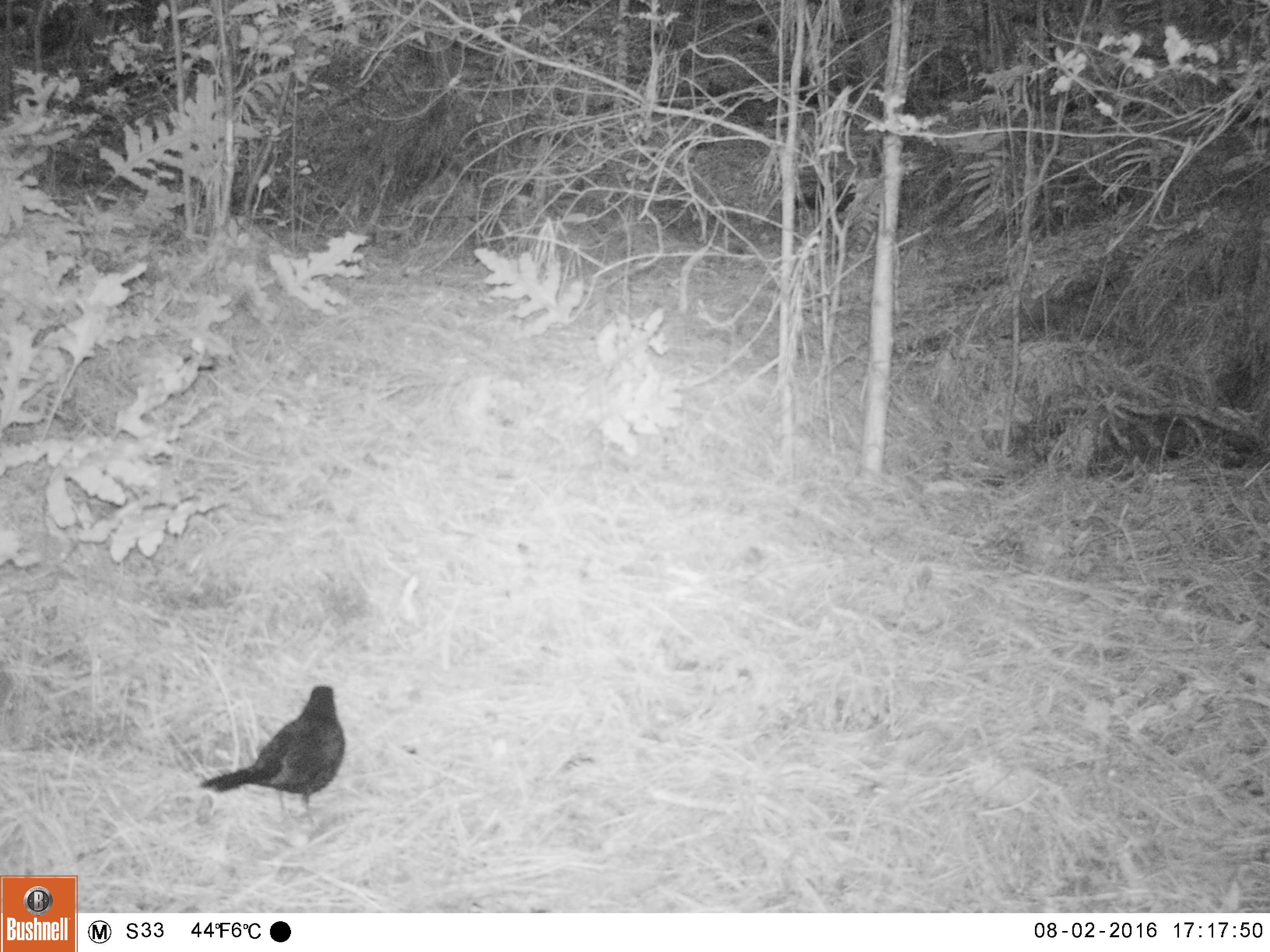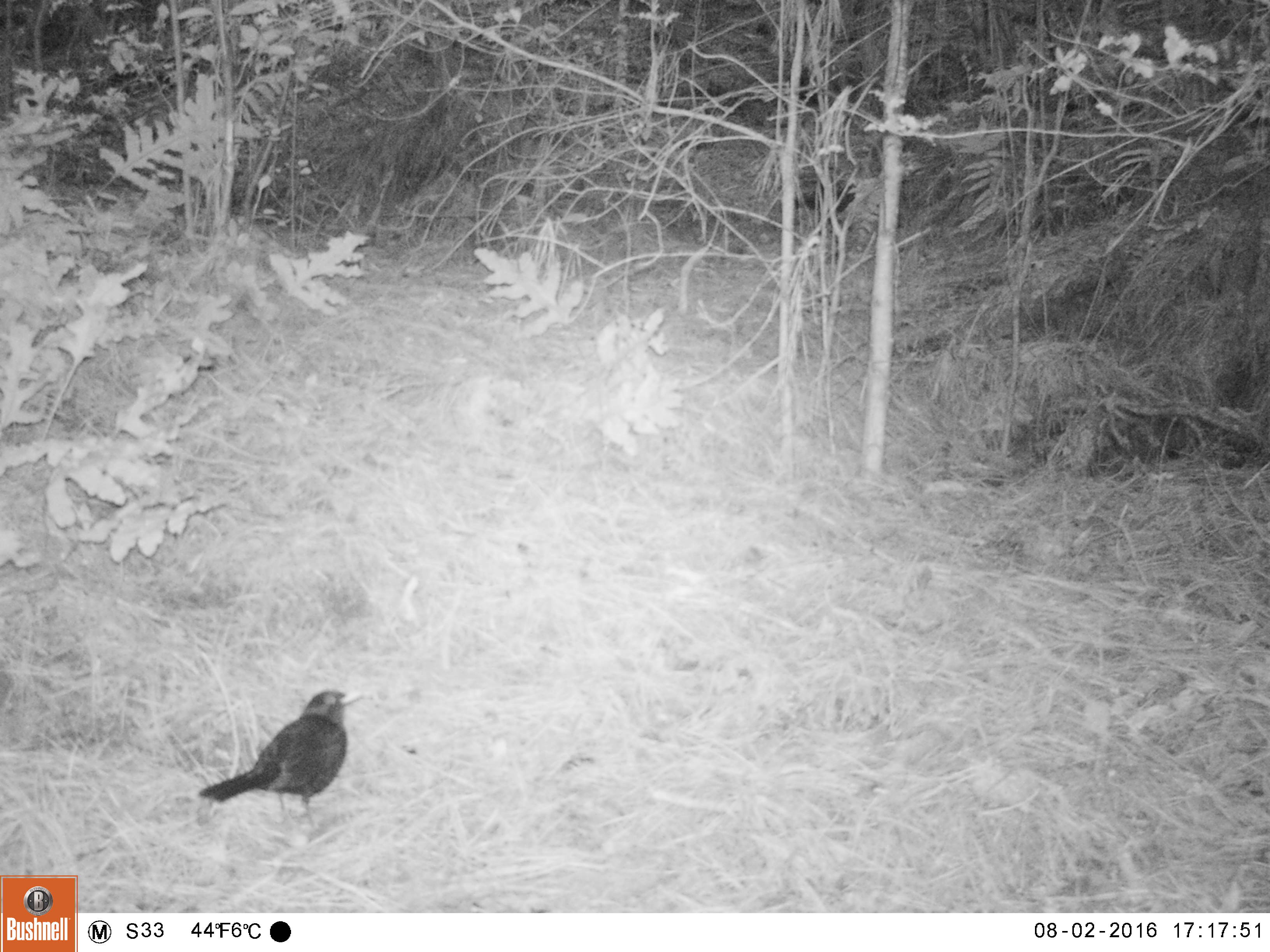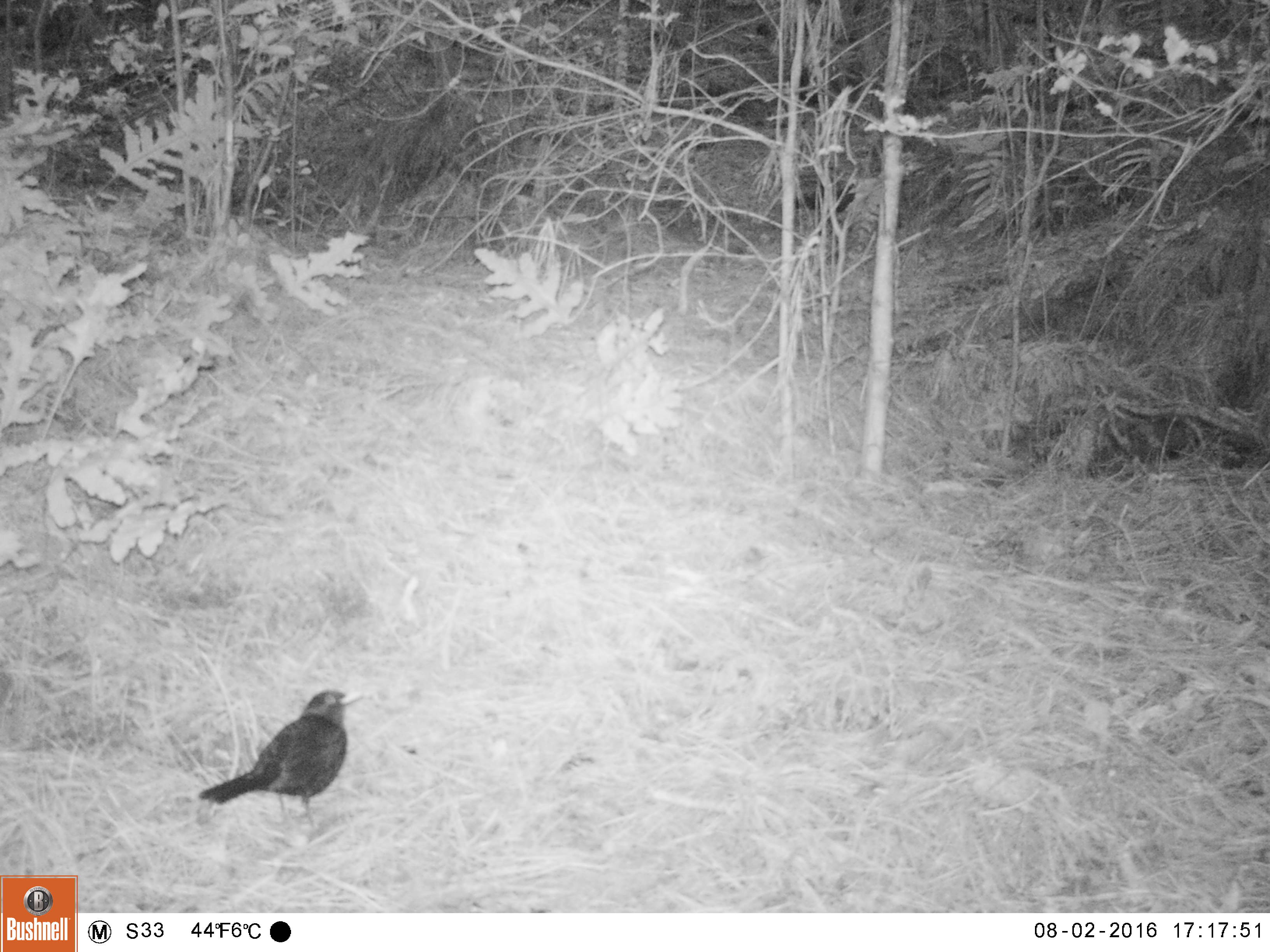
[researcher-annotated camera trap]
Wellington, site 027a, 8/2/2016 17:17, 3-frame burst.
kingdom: Animalia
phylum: Chordata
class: Aves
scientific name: Aves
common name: bird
Bird (Aves).